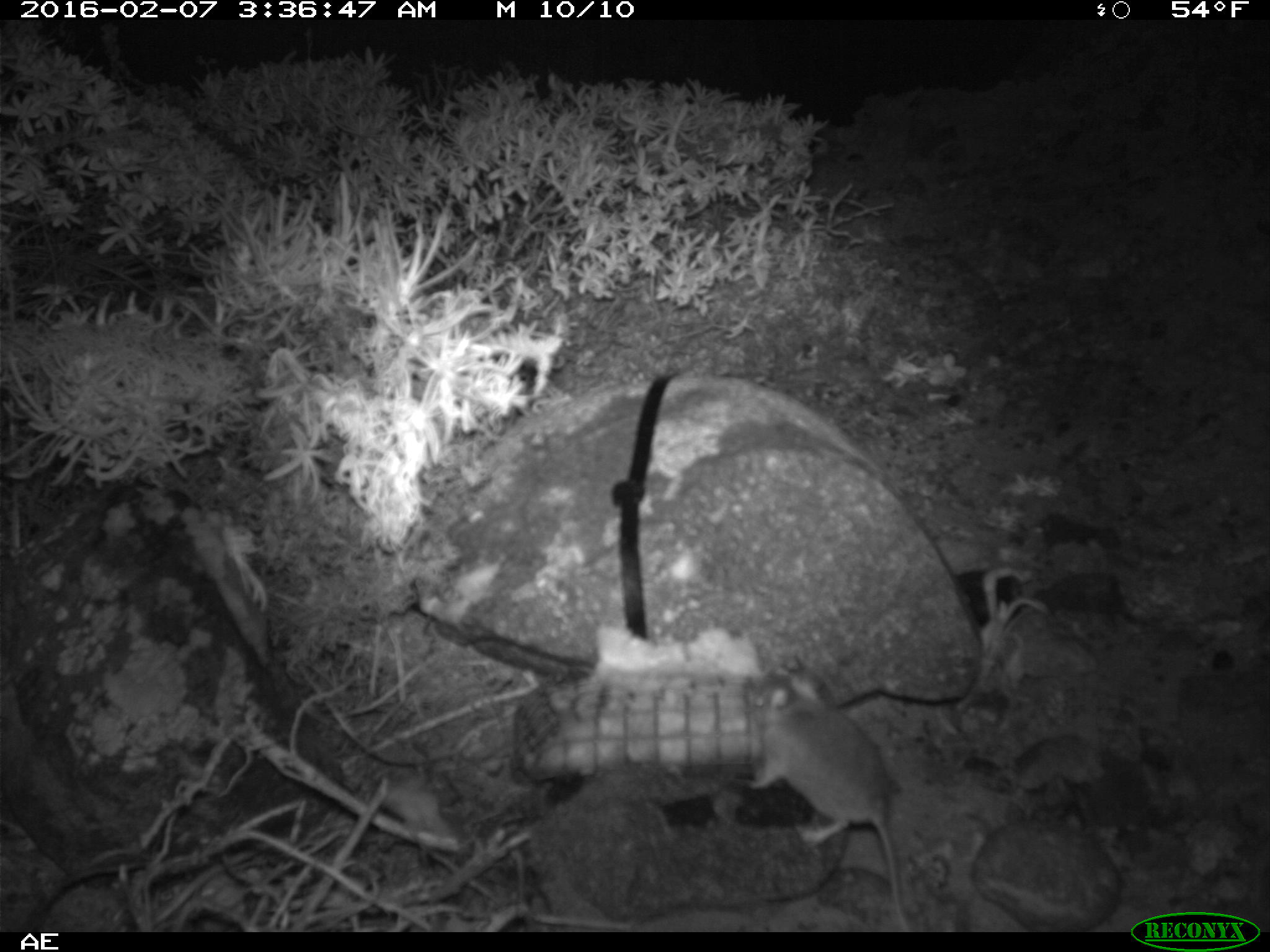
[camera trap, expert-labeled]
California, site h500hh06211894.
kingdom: Animalia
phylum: Chordata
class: Mammalia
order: Rodentia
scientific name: Rodentia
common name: rodent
Rodent (Rodentia).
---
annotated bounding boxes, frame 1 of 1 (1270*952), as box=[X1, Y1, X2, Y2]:
rodent: box=[737, 655, 911, 930]